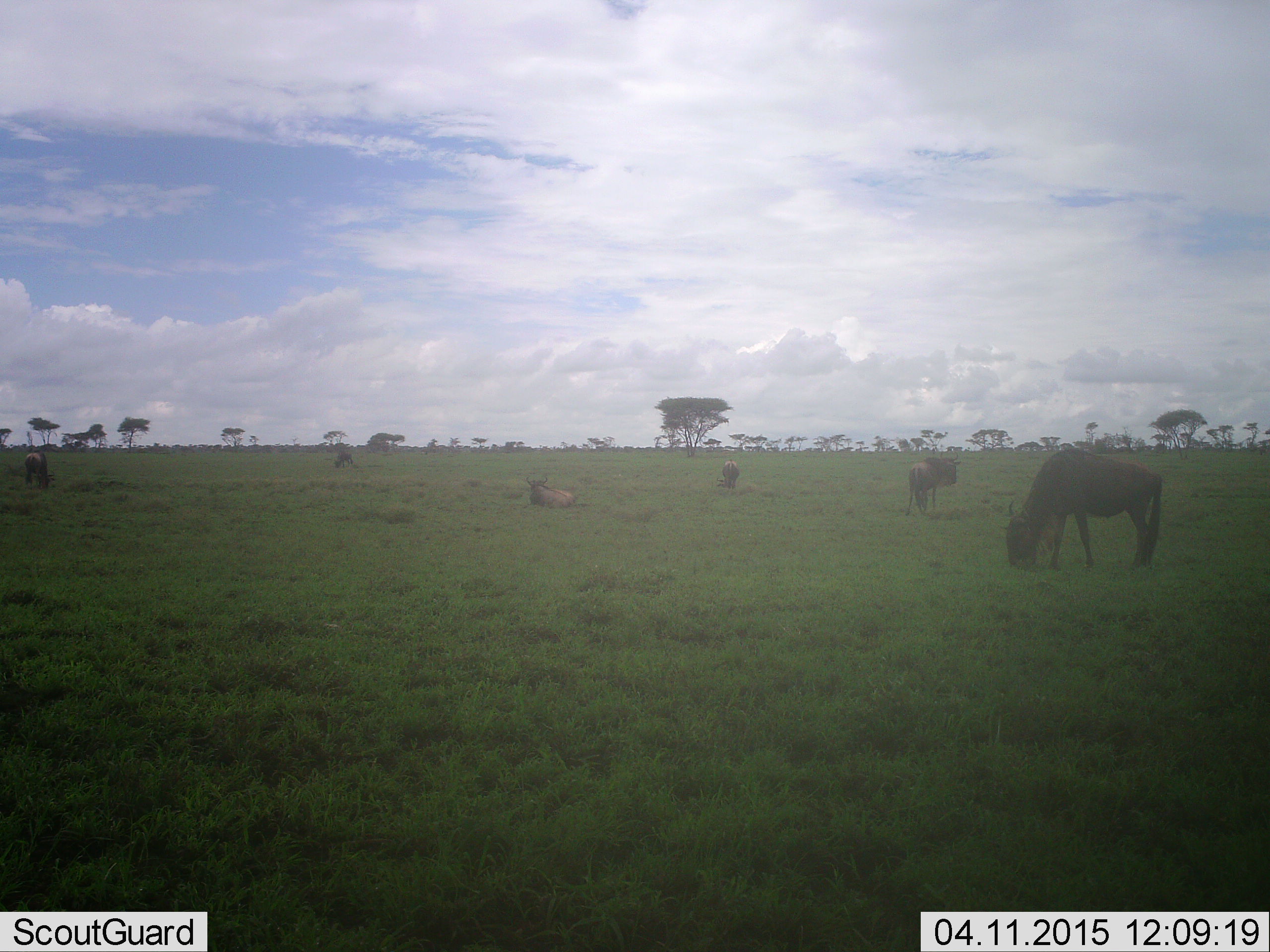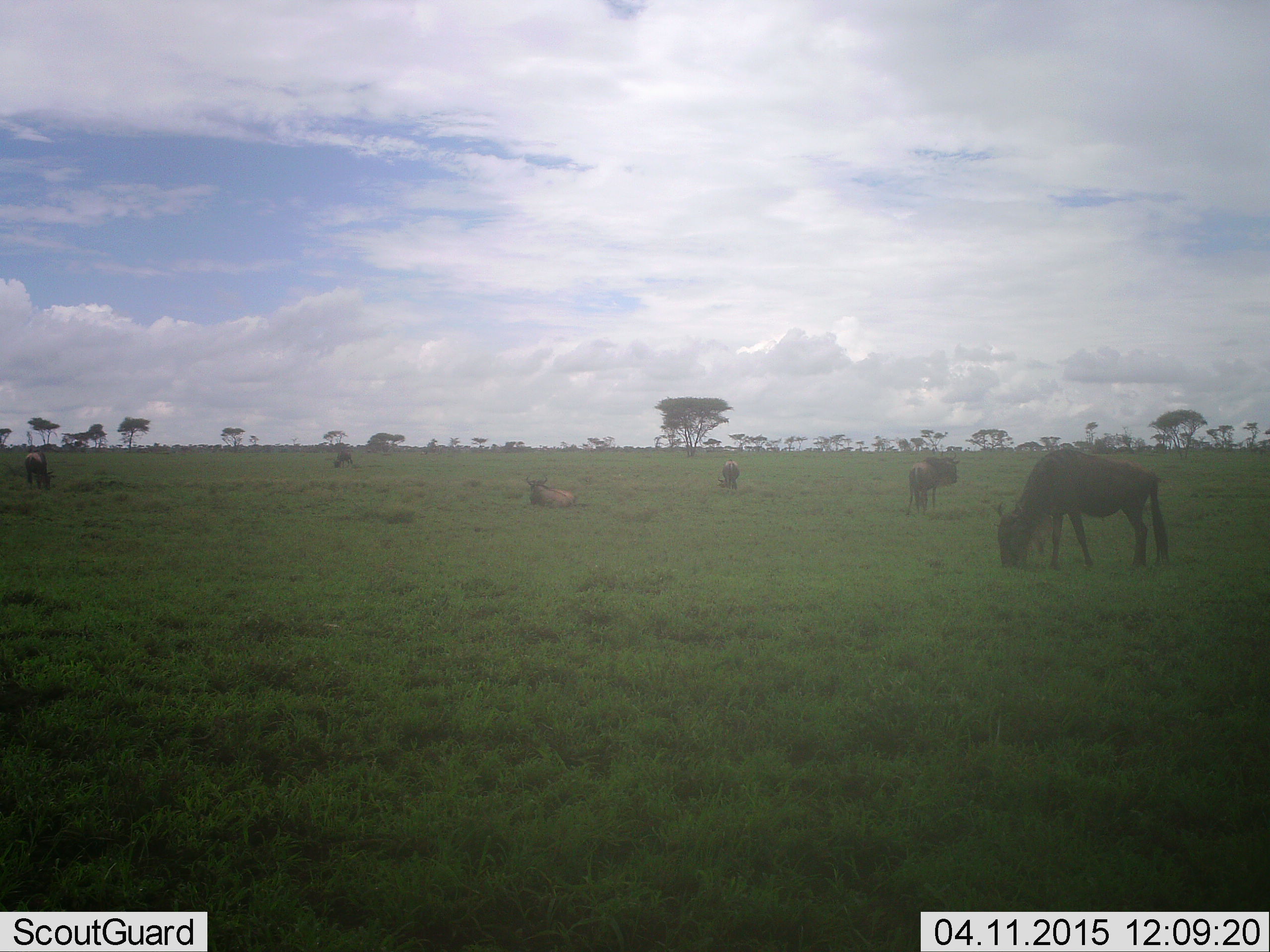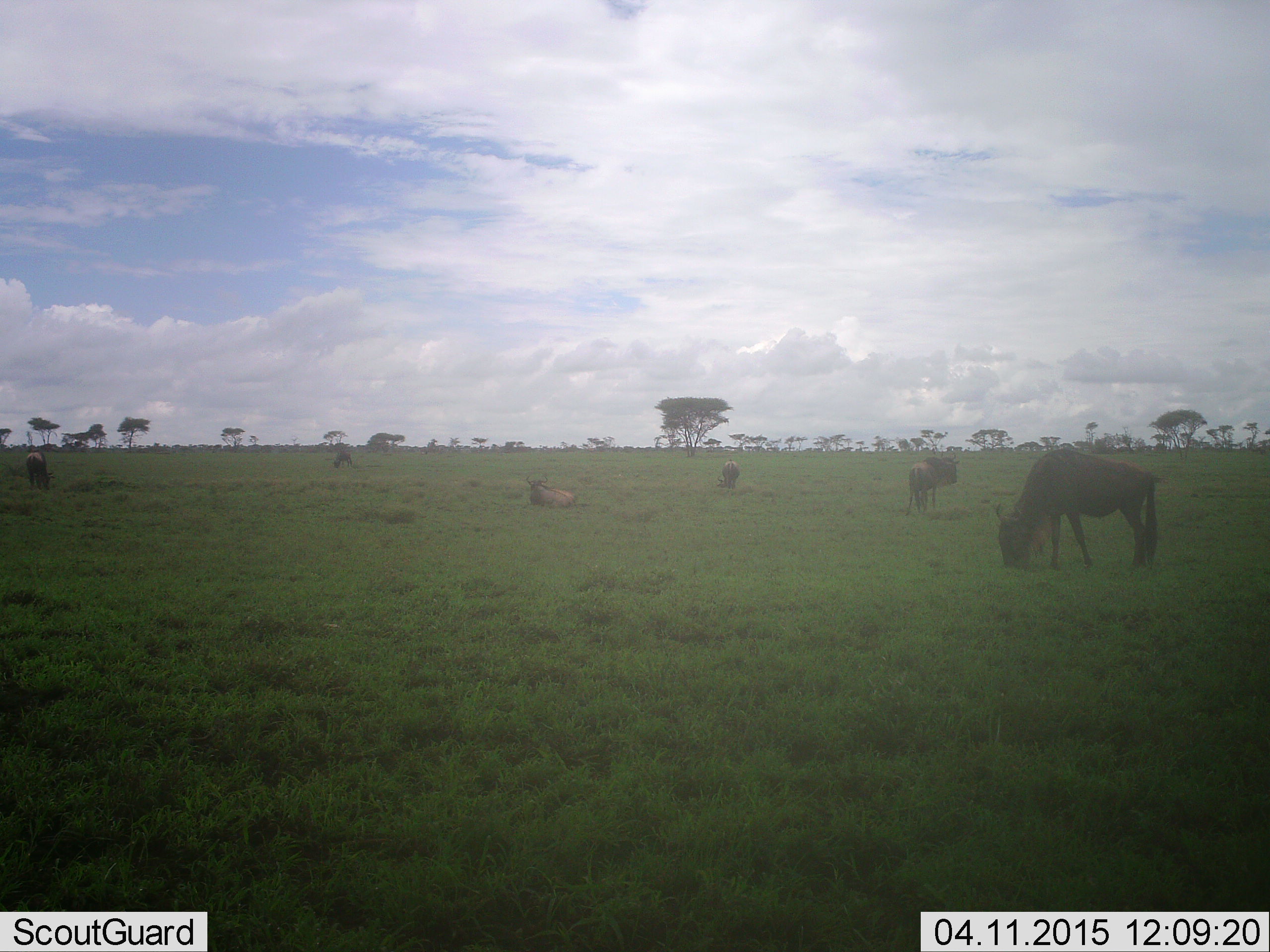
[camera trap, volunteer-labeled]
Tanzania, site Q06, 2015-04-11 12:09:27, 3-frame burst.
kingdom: Animalia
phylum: Chordata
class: Mammalia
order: Artiodactyla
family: Bovidae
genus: Connochaetes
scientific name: Connochaetes taurinus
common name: blue wildebeest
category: wildebeest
Wildebeest (blue wildebeest) (Connochaetes taurinus), count 6. Behavior (volunteer vote fractions): standing 30%, resting 50%, moving 10%, interacting 0%. Young present (vote fraction): 10%. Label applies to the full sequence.